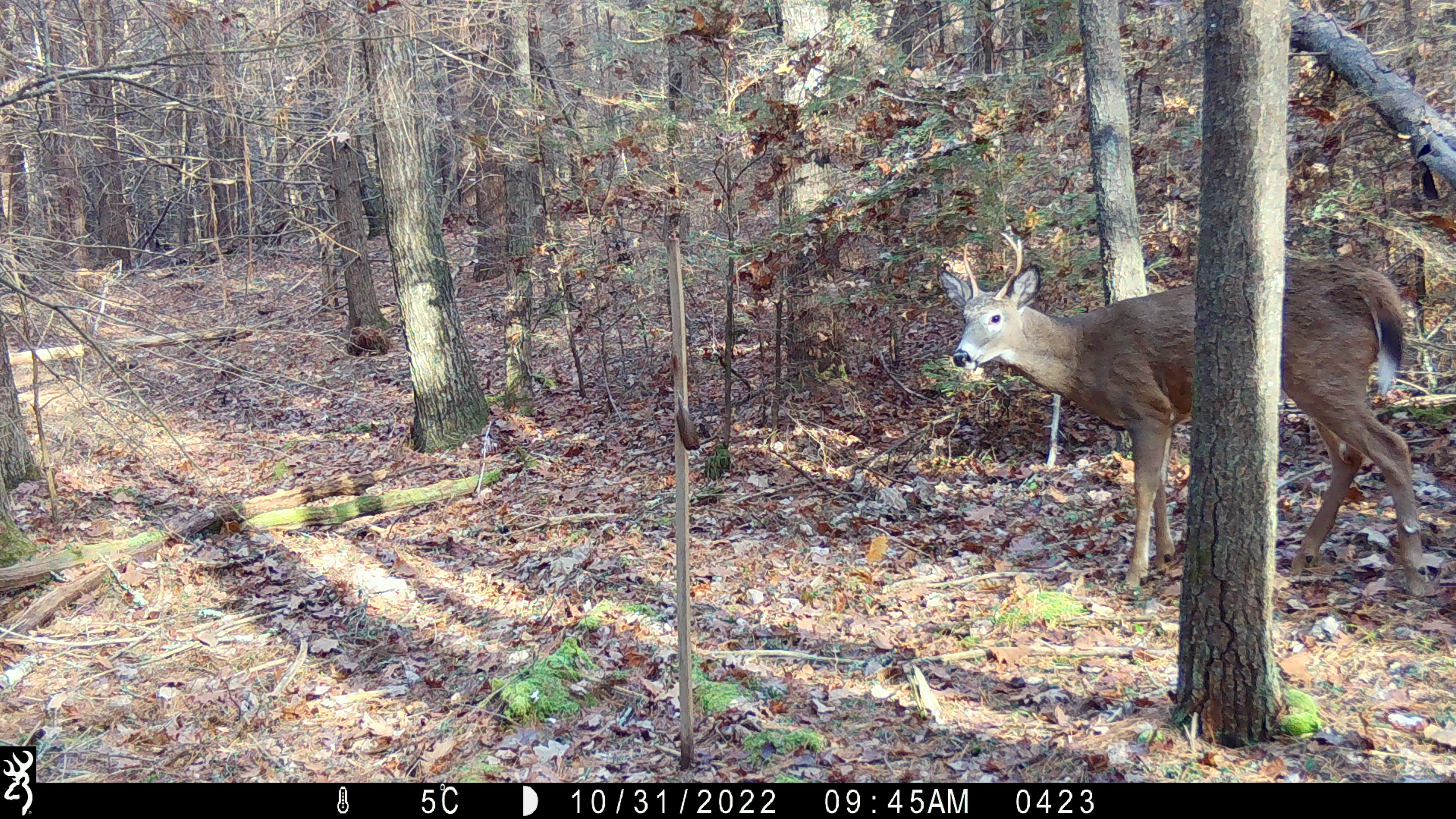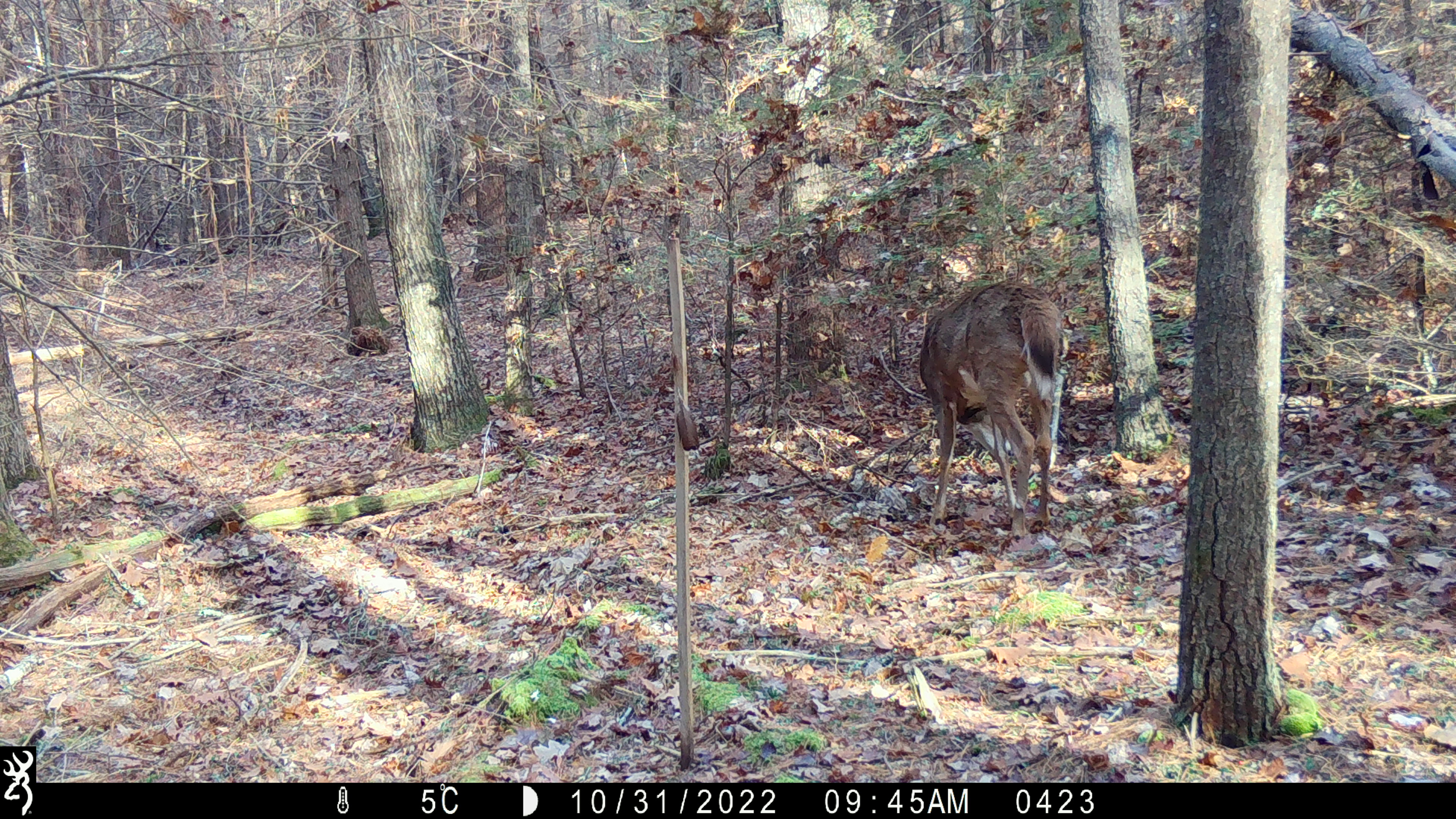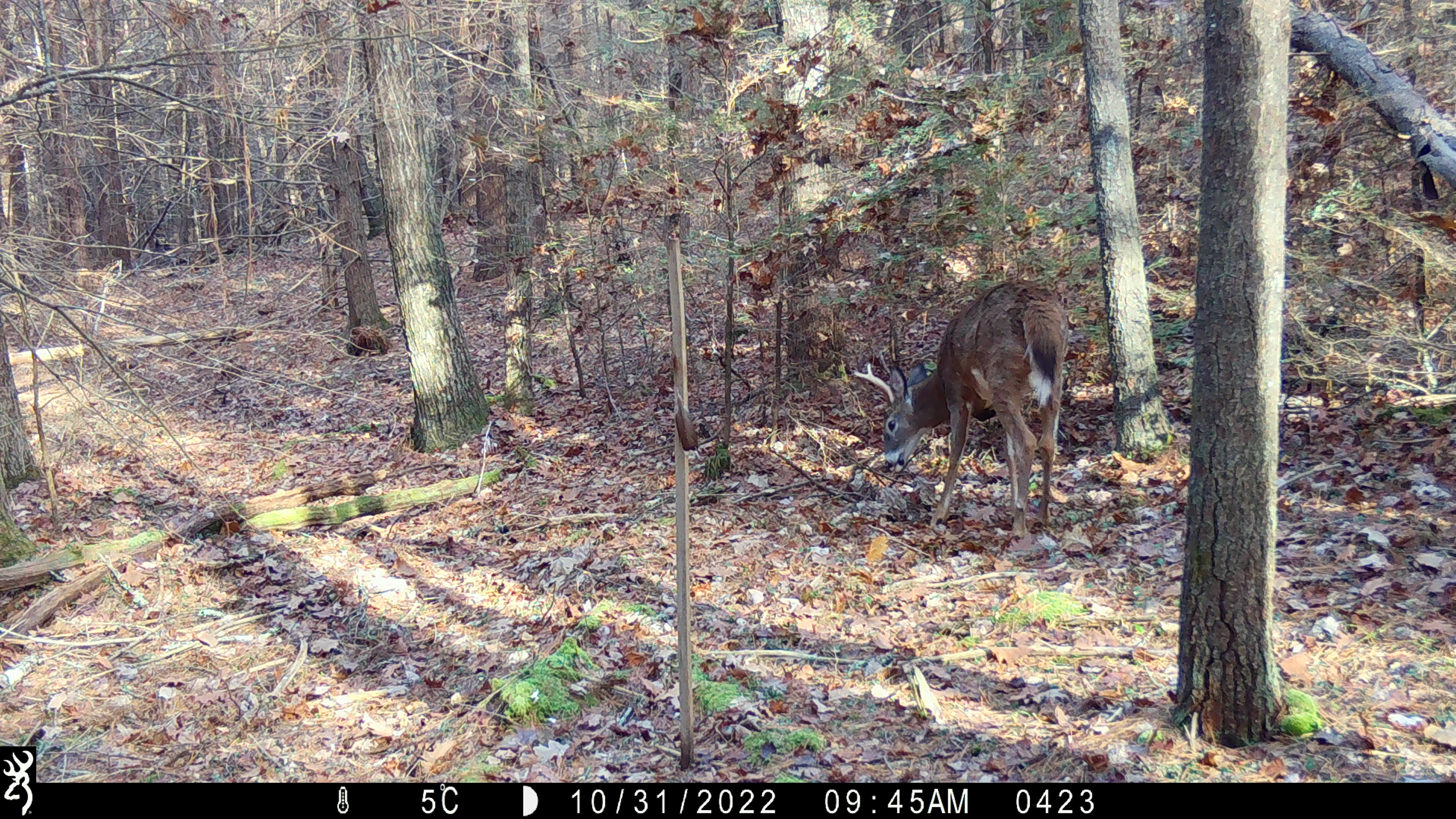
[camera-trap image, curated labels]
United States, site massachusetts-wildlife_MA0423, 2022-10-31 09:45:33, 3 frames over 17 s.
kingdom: Animalia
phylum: Chordata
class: Mammalia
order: Artiodactyla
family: Cervidae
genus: Odocoileus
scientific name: Odocoileus virginianus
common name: white-tailed deer